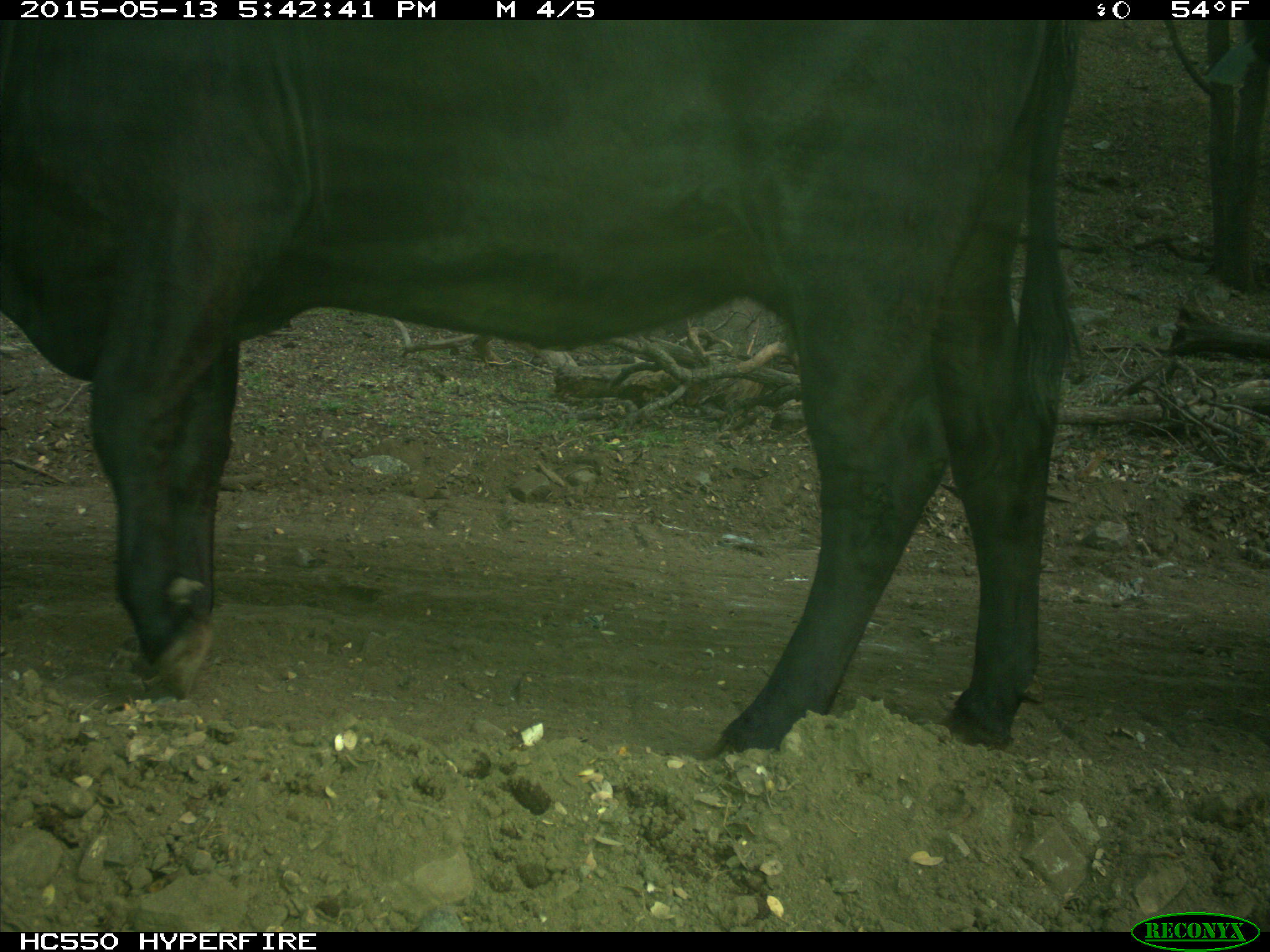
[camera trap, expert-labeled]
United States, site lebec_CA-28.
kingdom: Animalia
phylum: Chordata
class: Mammalia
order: Artiodactyla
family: Bovidae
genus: Bos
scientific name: Bos taurus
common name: domestic cow